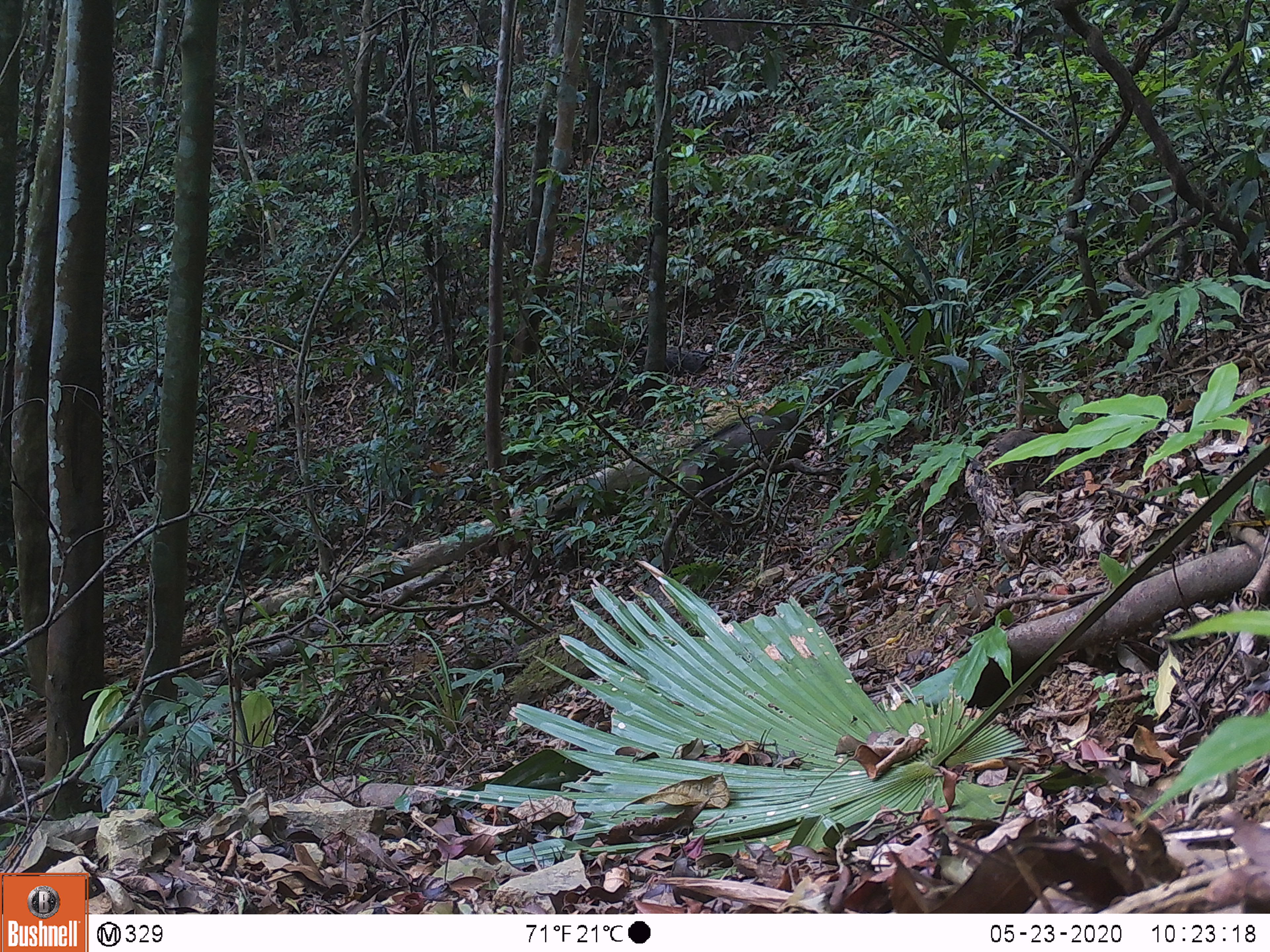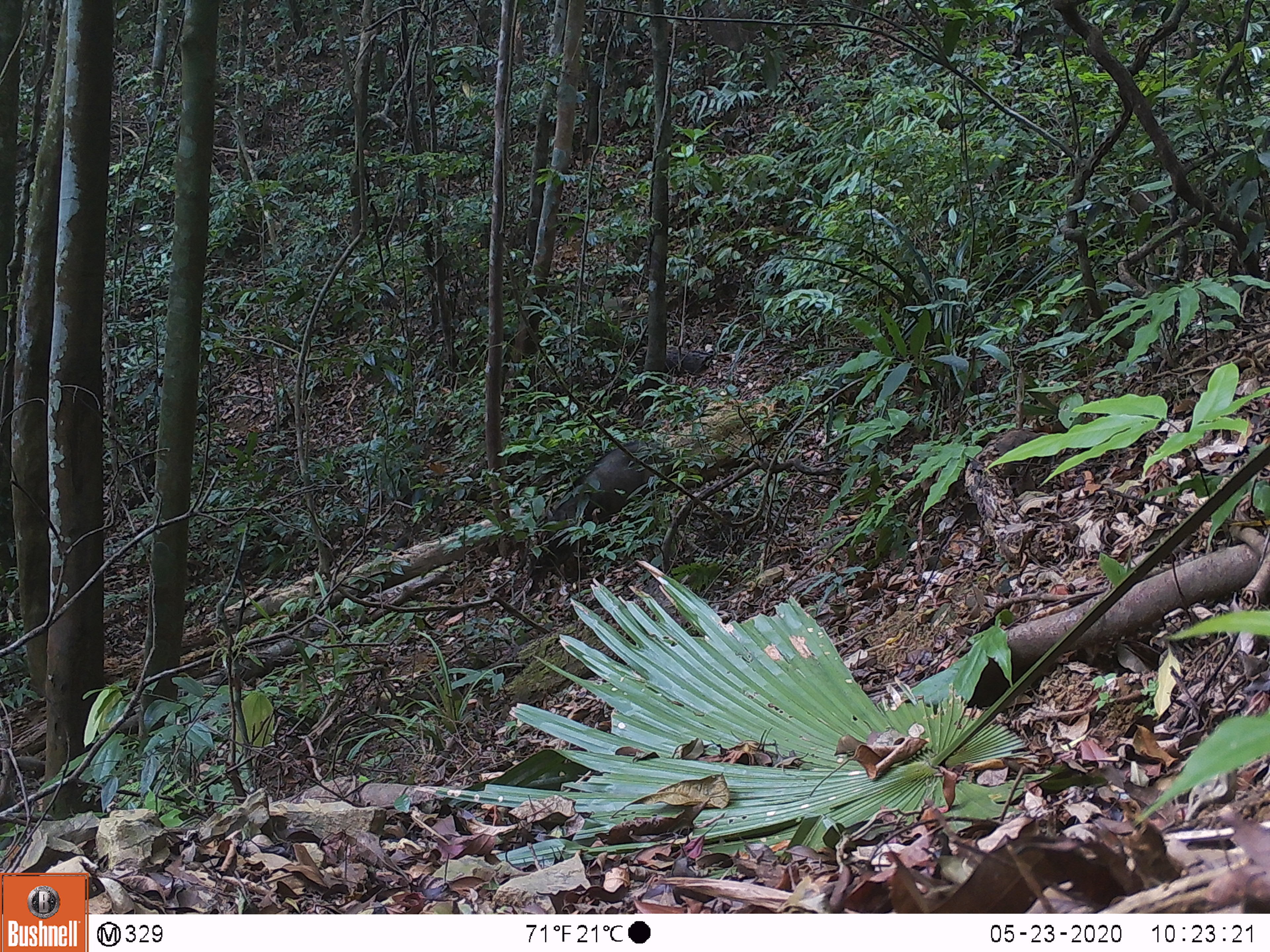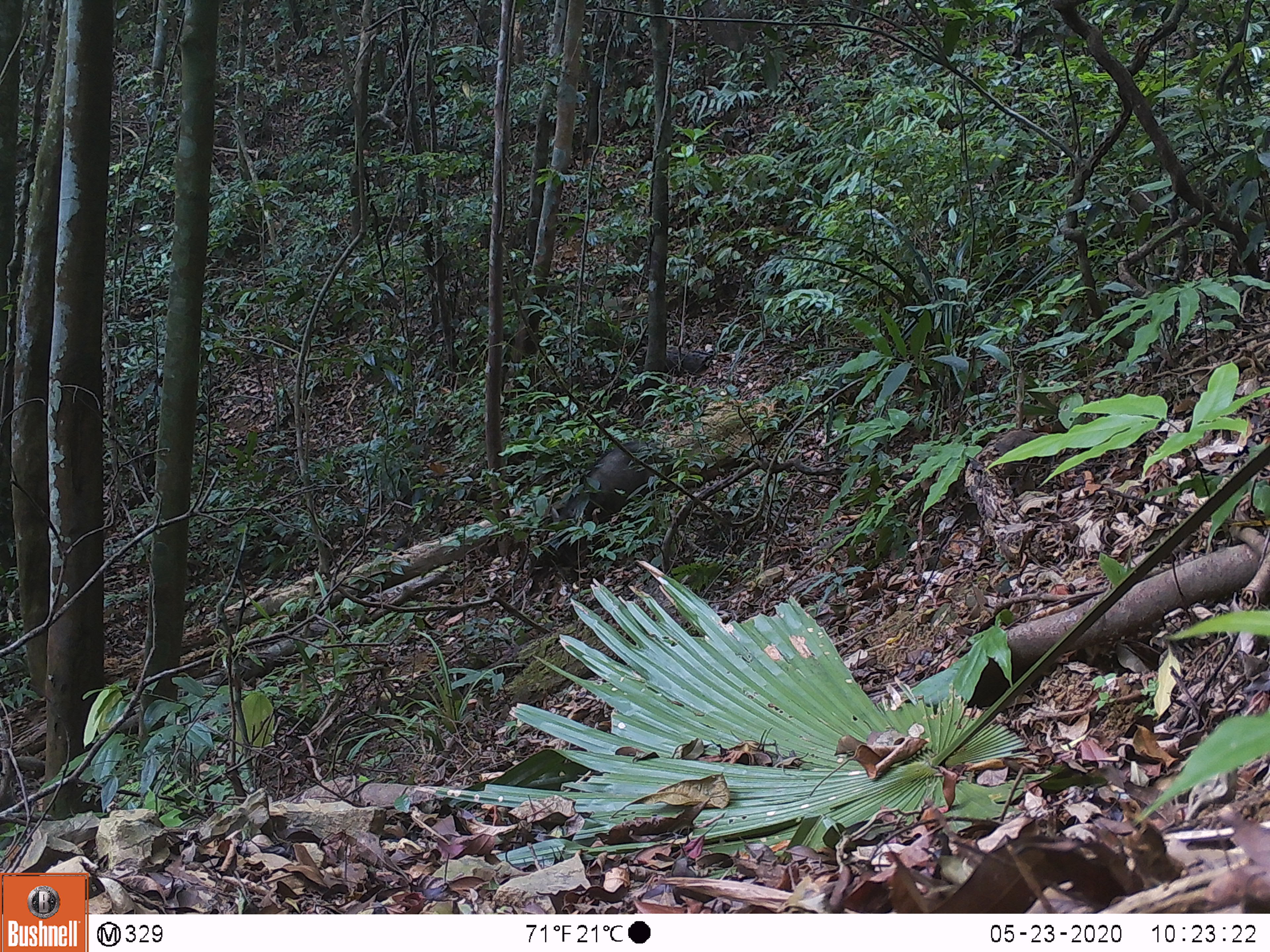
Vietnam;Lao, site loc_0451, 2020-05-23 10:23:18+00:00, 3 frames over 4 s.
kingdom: Animalia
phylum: Chordata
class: Mammalia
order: Artiodactyla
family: Suidae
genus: Sus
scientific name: Sus scrofa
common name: eurasian wild pig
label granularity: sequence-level